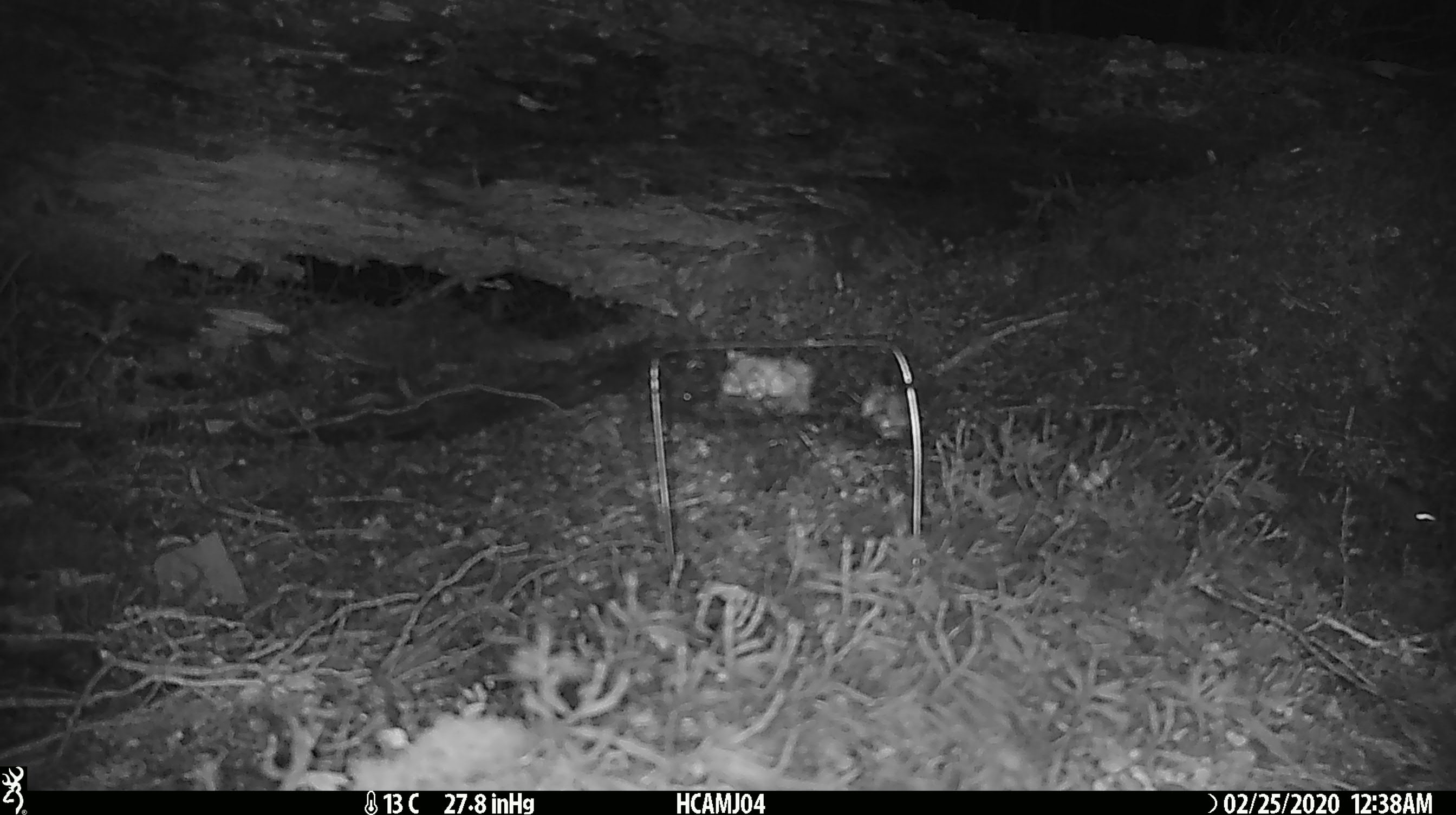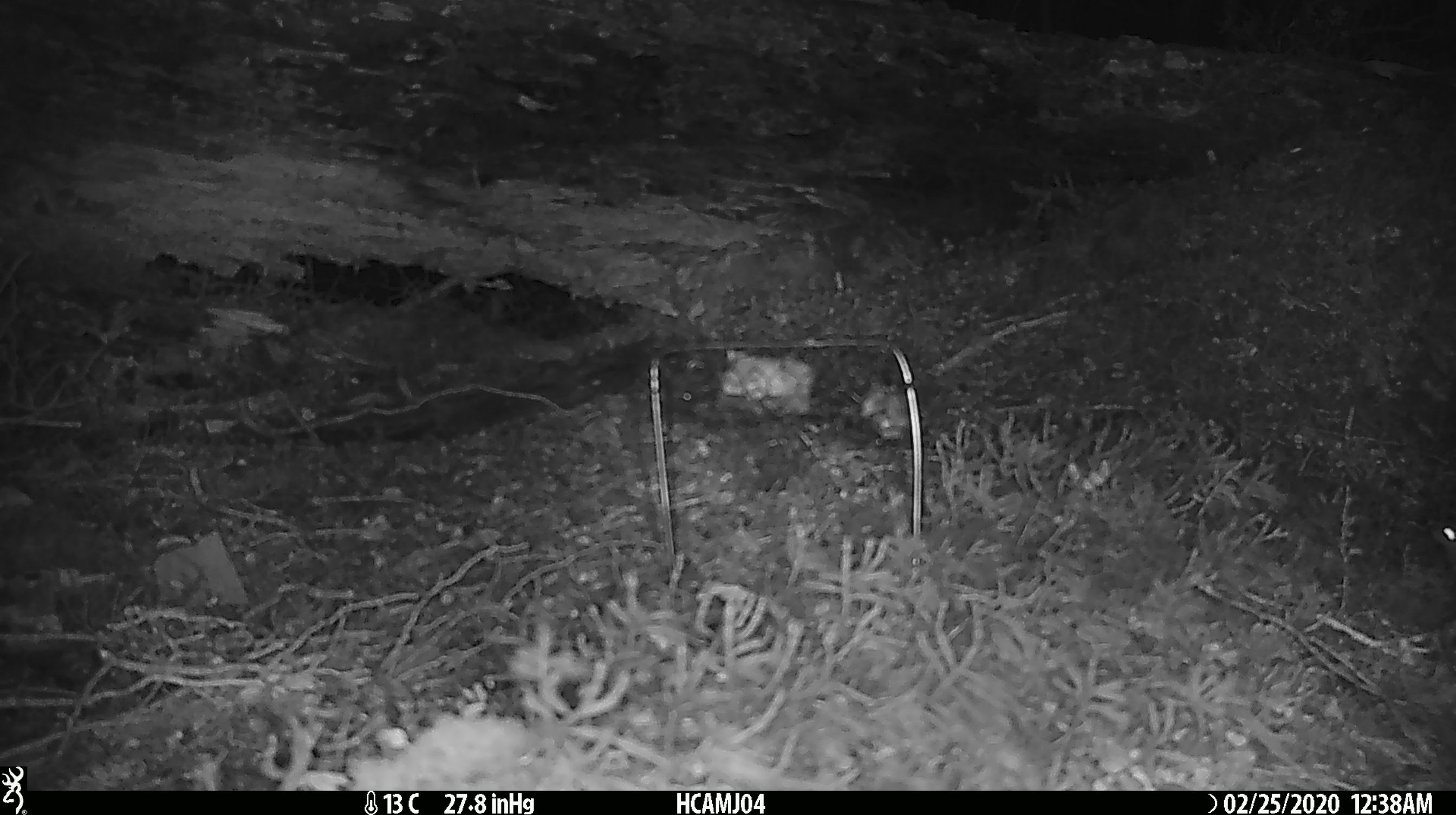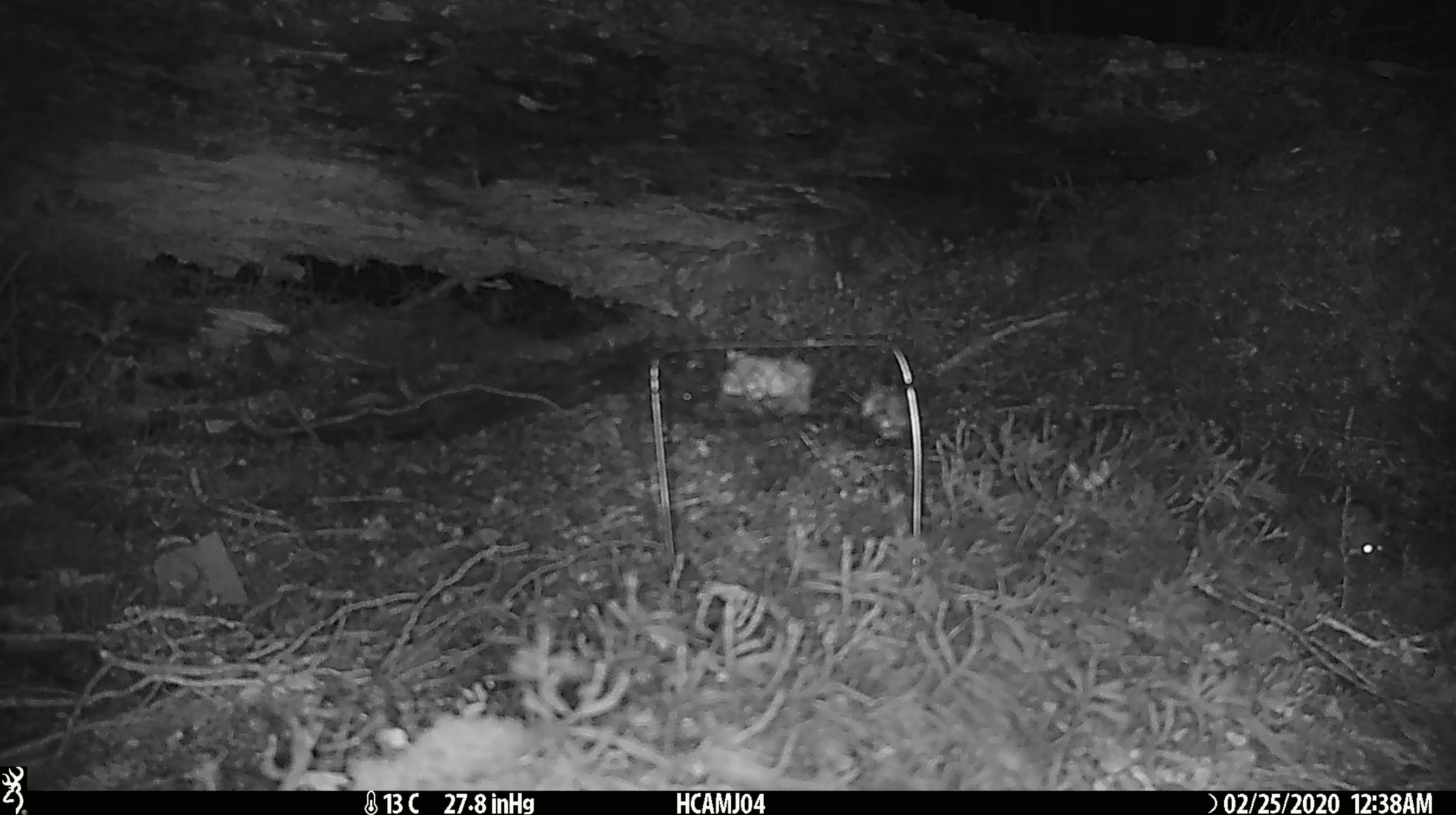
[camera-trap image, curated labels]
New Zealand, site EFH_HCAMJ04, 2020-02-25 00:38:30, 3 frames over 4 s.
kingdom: Animalia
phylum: Chordata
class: Mammalia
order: Rodentia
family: Muridae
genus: Mus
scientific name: Mus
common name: mouse